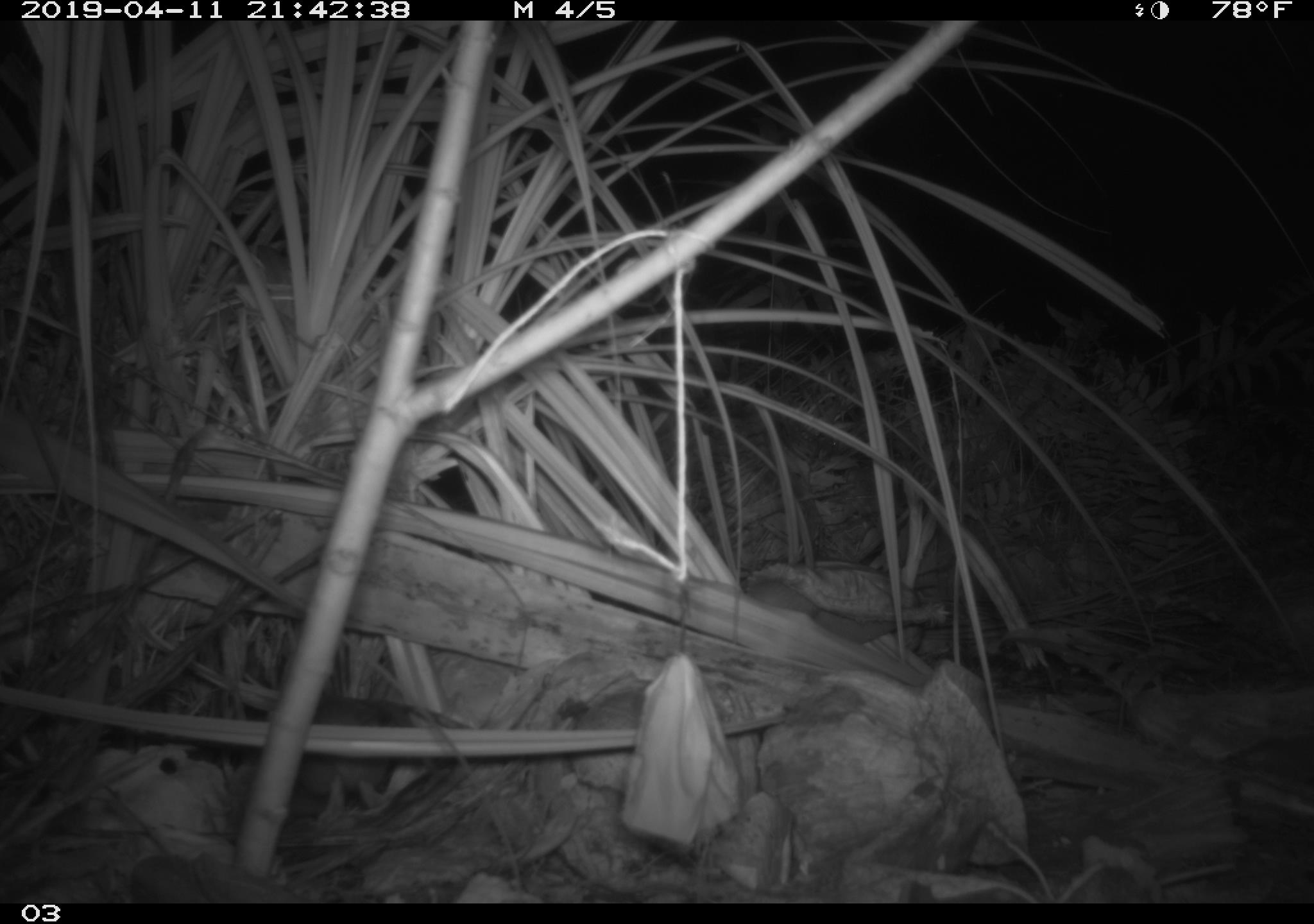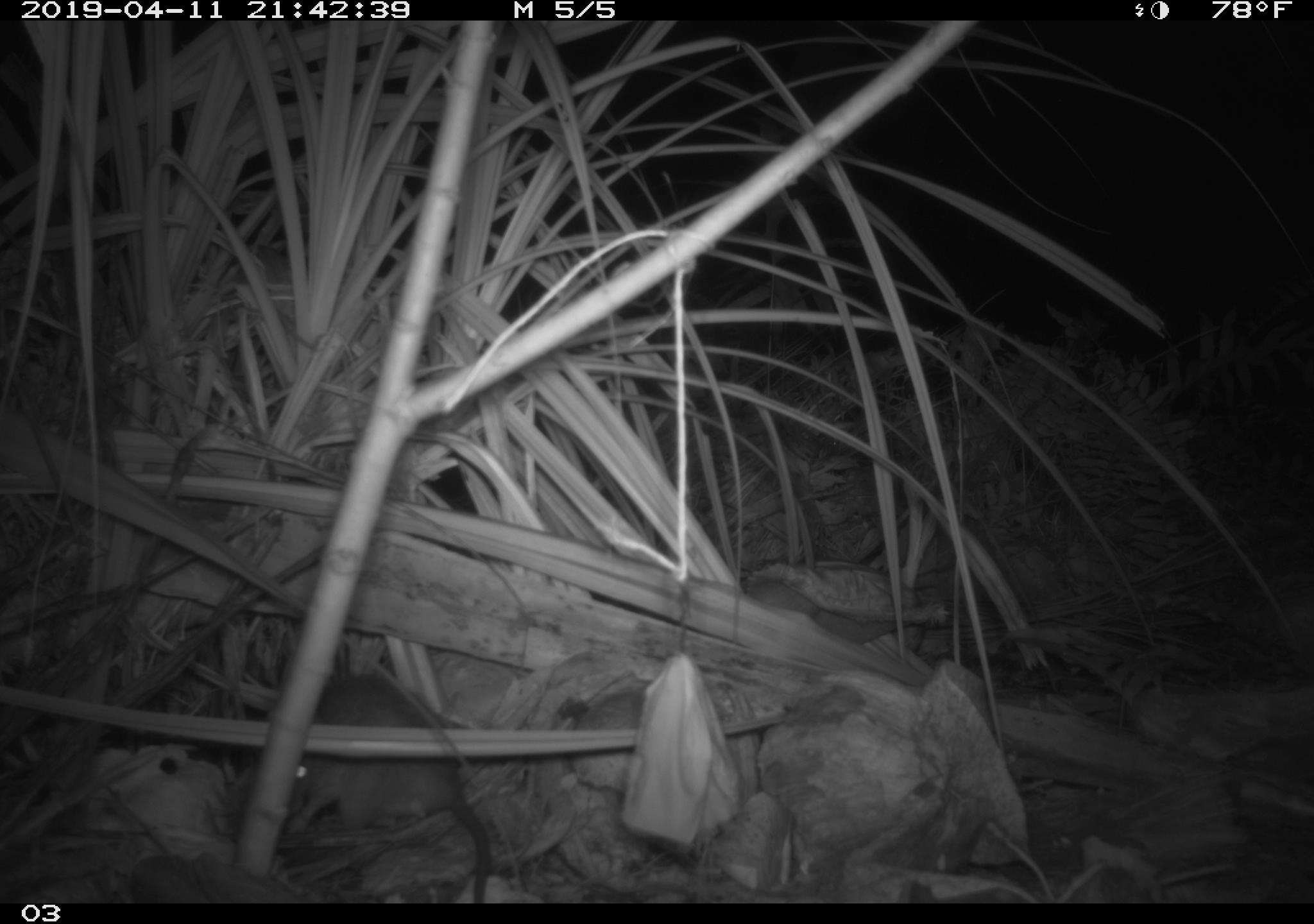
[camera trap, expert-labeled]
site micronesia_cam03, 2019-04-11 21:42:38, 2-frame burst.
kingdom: Animalia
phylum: Chordata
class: Mammalia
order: Rodentia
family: Muridae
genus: Rattus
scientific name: Rattus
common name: rat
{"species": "rat (Rattus)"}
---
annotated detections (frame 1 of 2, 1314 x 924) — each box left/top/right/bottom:
rat: 233/694/459/817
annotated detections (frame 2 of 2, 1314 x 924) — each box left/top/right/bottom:
rat: 249/670/490/907